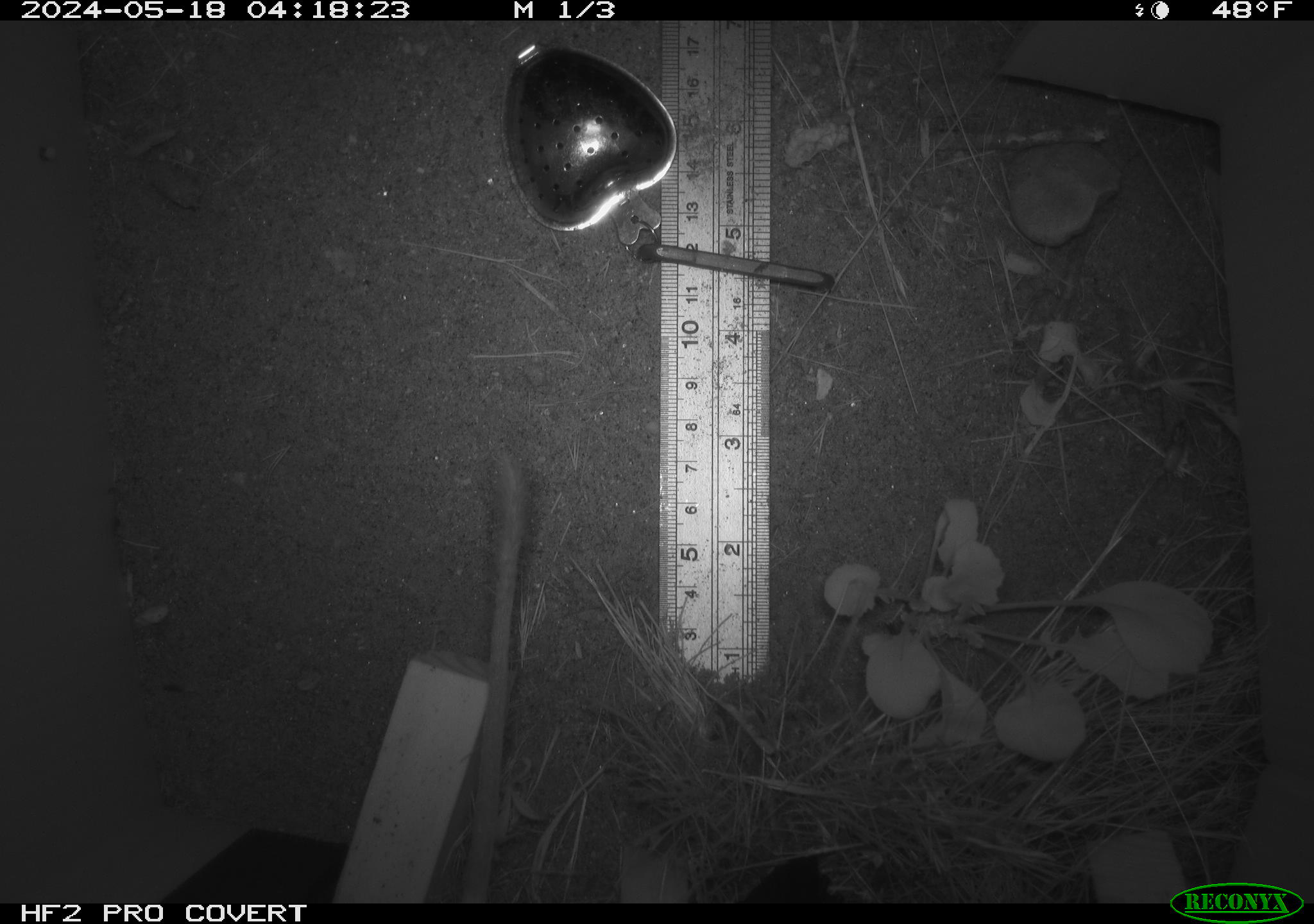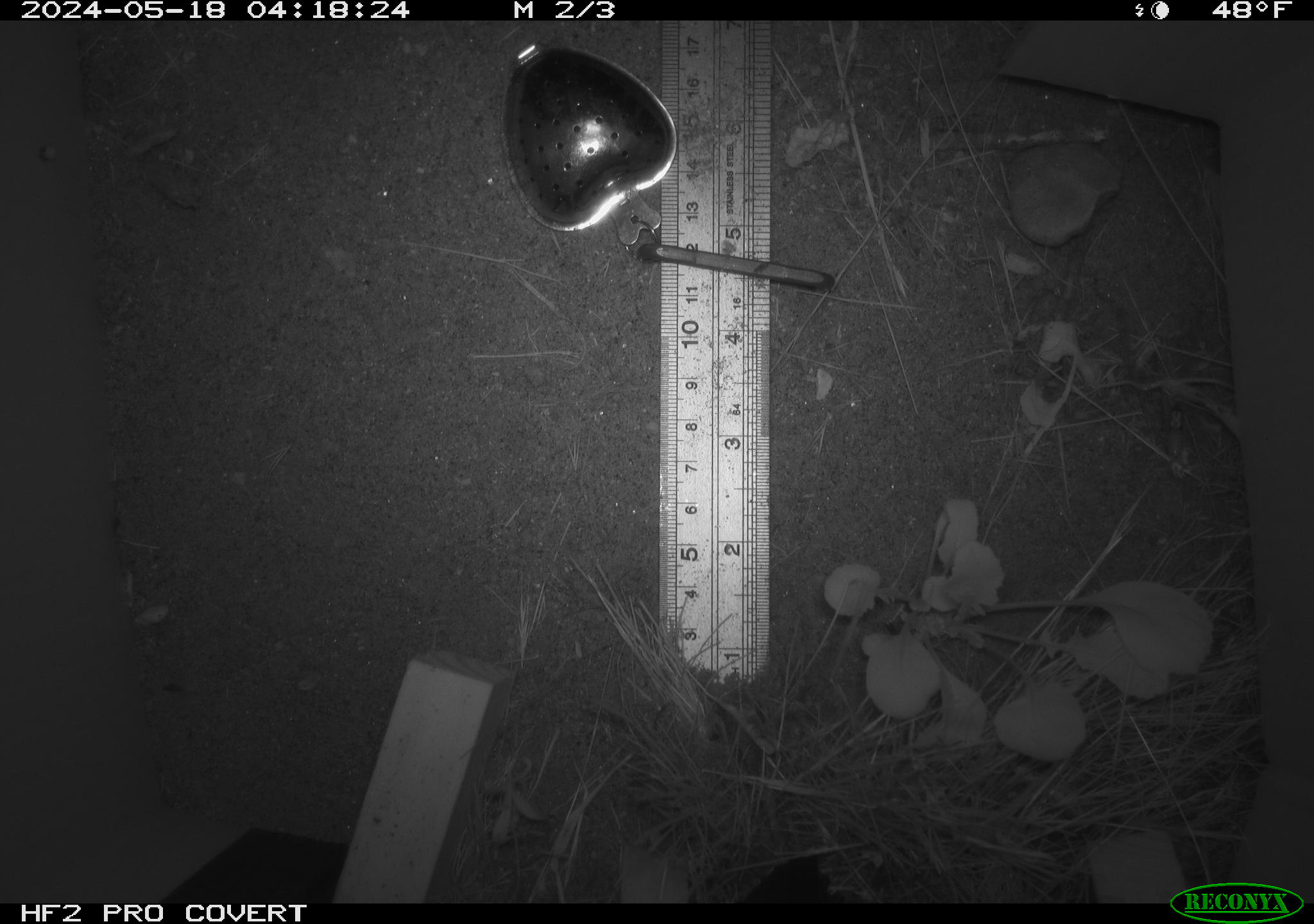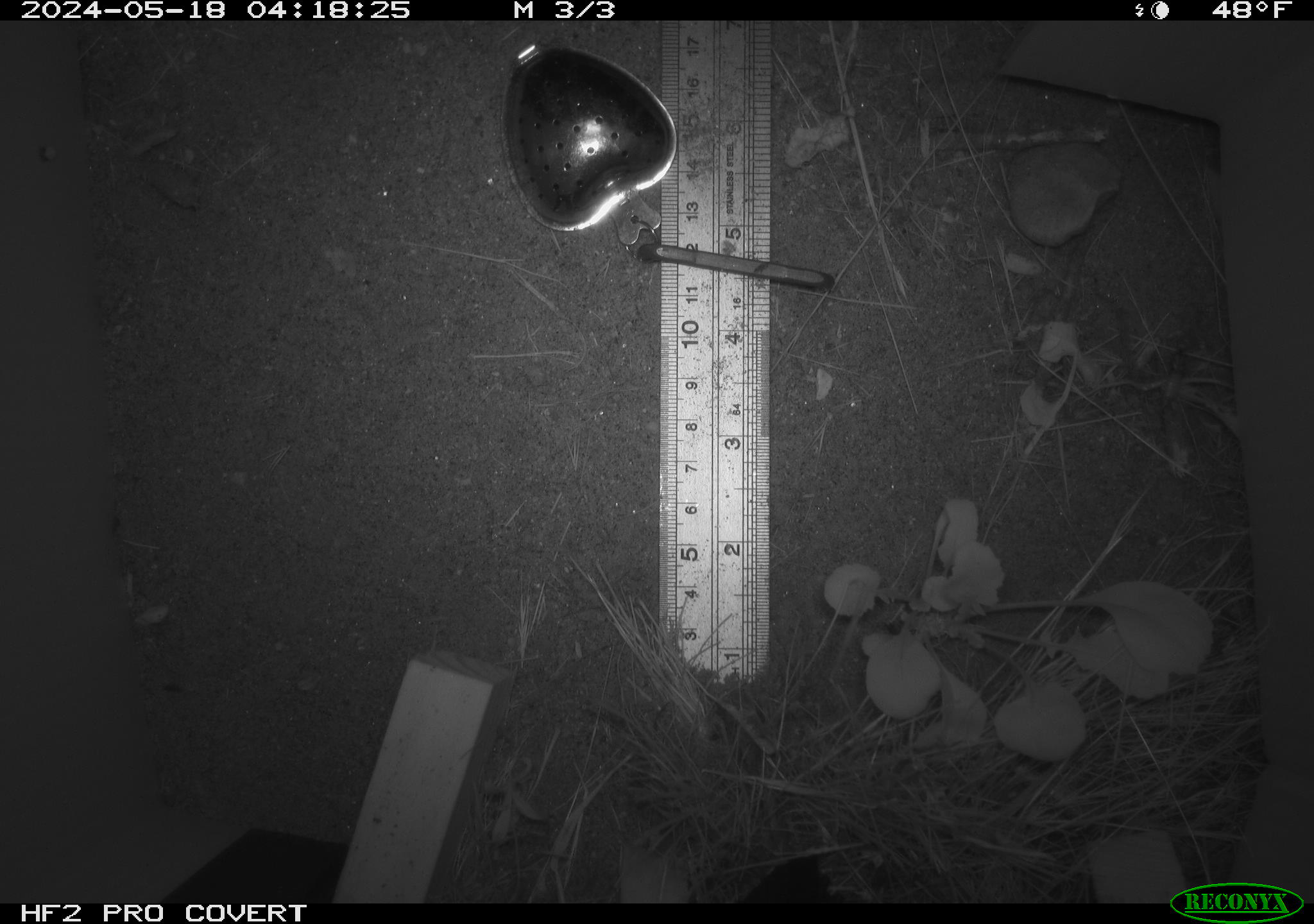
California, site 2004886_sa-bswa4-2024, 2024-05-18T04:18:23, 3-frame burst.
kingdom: Animalia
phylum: Chordata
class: Mammalia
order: Rodentia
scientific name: Rodentia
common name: rodent